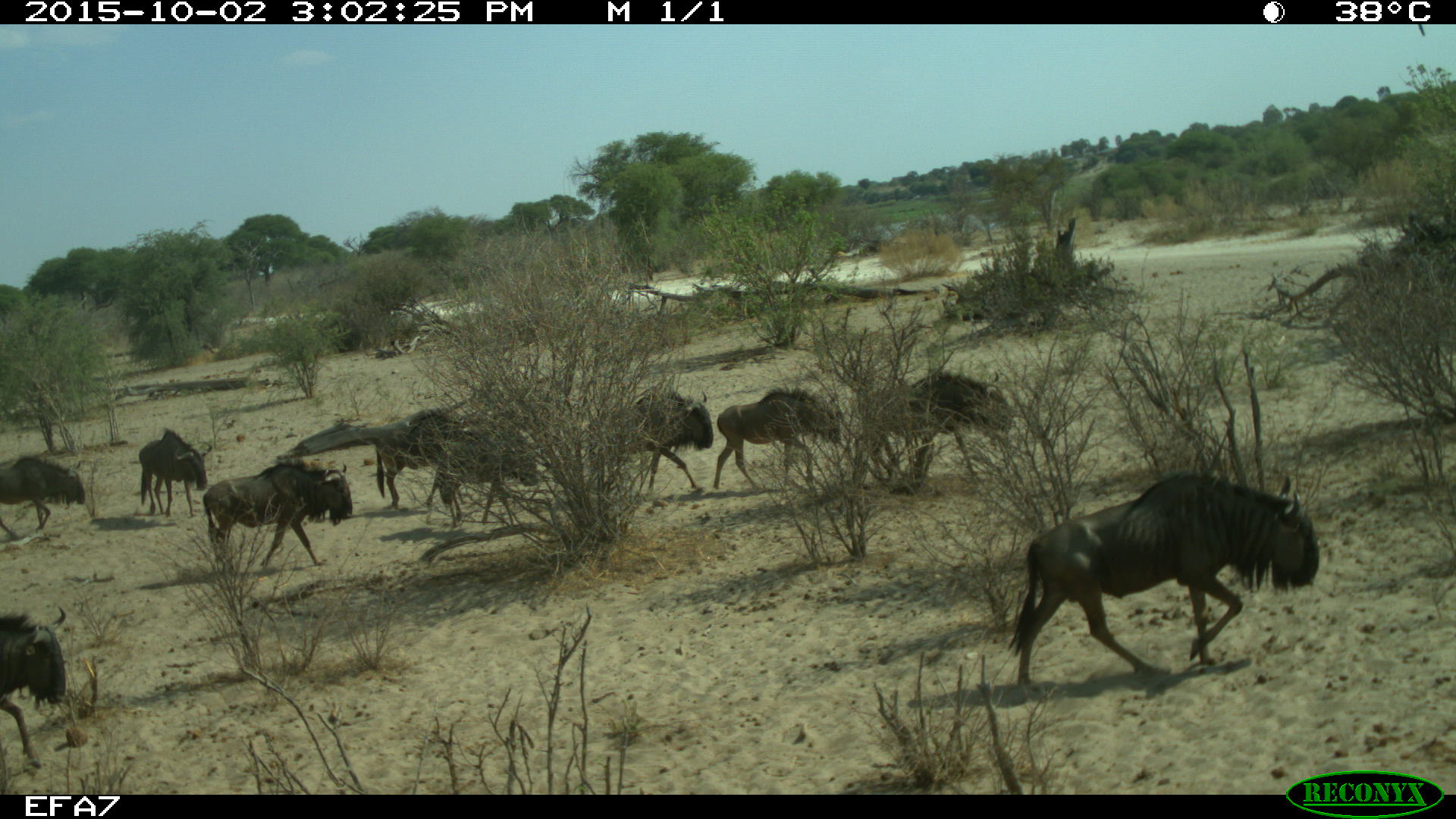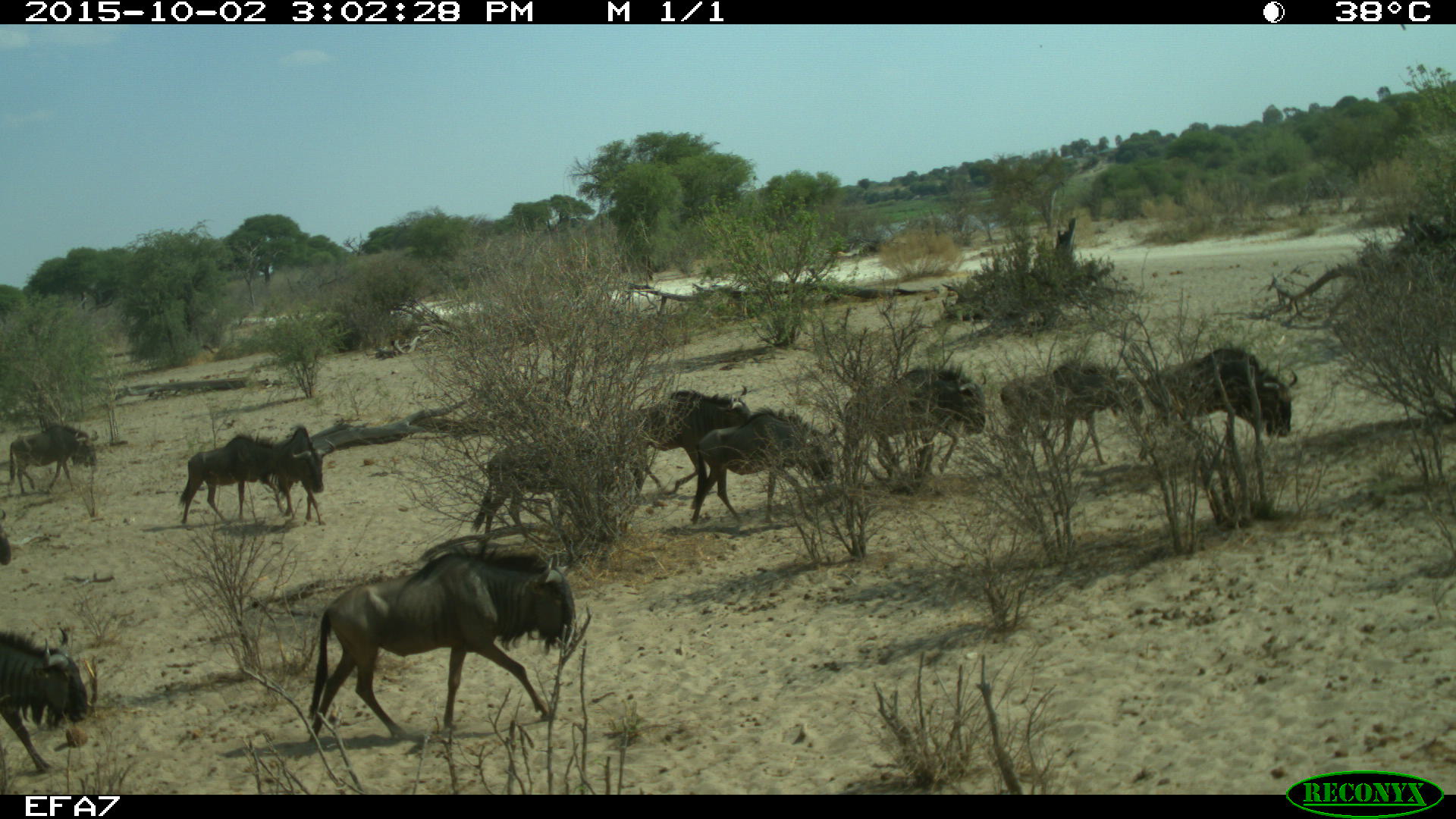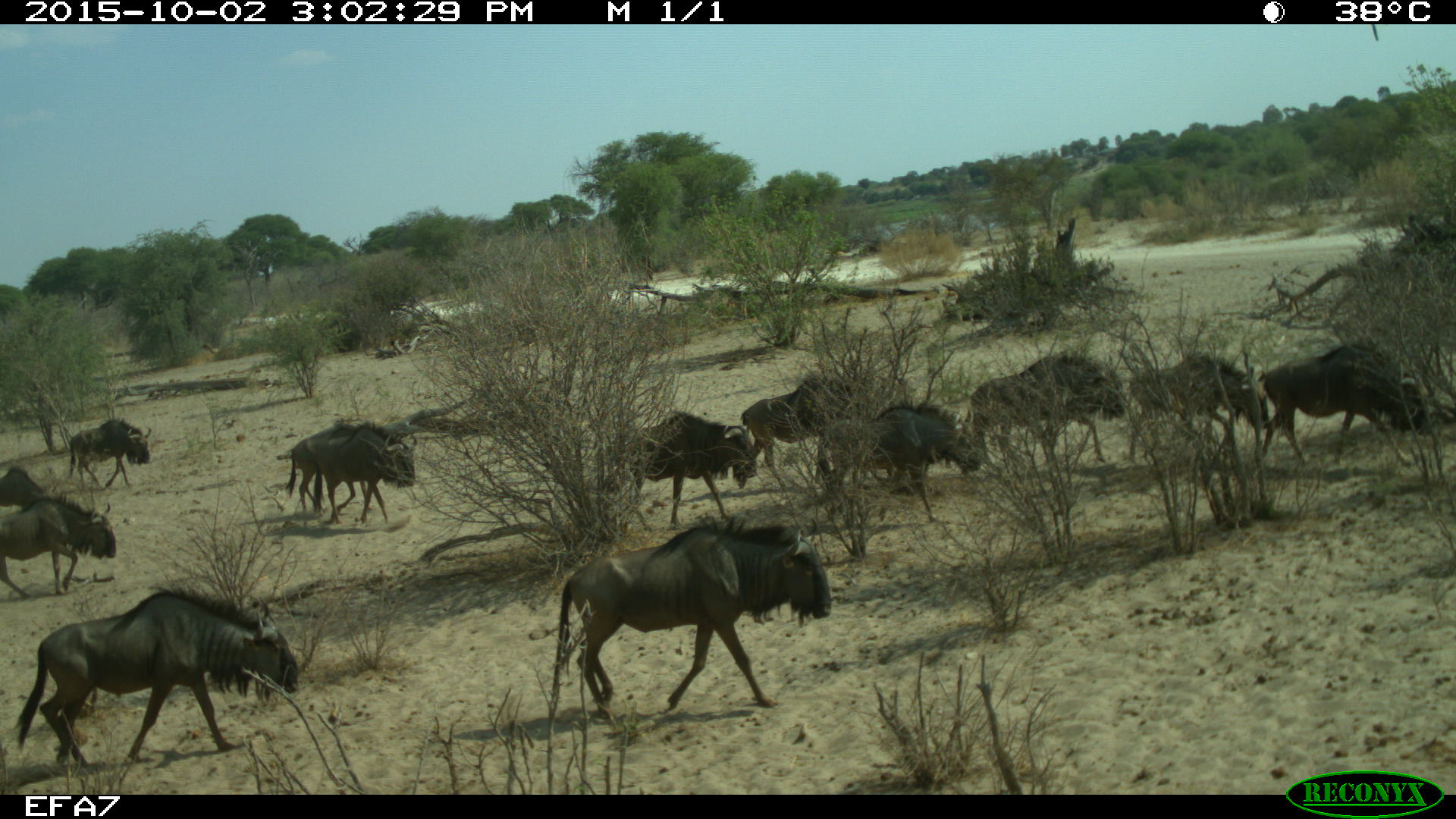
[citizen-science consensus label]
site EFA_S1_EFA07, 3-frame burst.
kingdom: Animalia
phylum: Chordata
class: Mammalia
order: Artiodactyla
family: Bovidae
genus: Connochaetes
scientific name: Connochaetes taurinus taurinus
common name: blue wildebeest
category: wildebeestblue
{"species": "wildebeestblue (blue wildebeest) (Connochaetes taurinus taurinus)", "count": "11-50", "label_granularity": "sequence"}